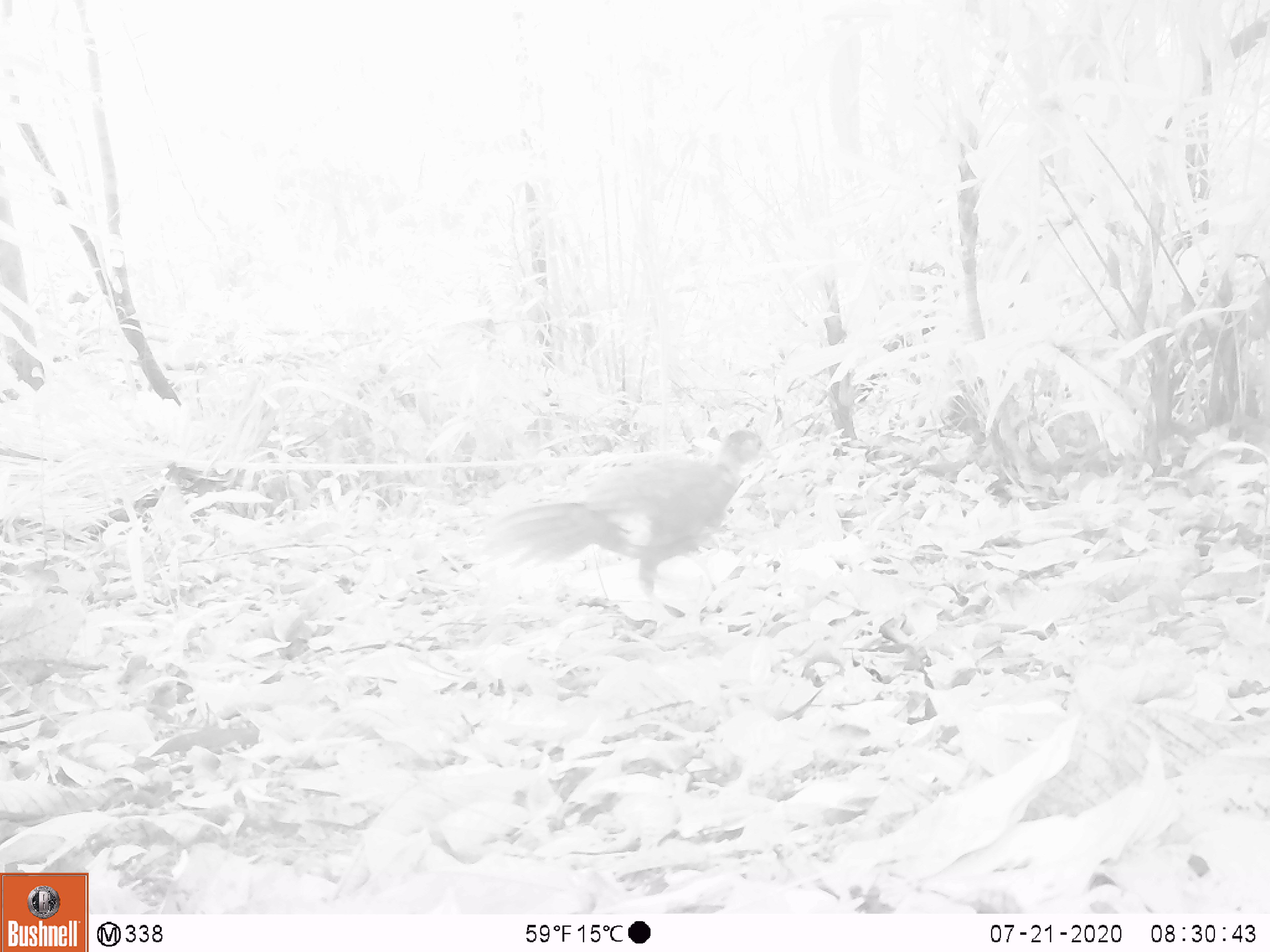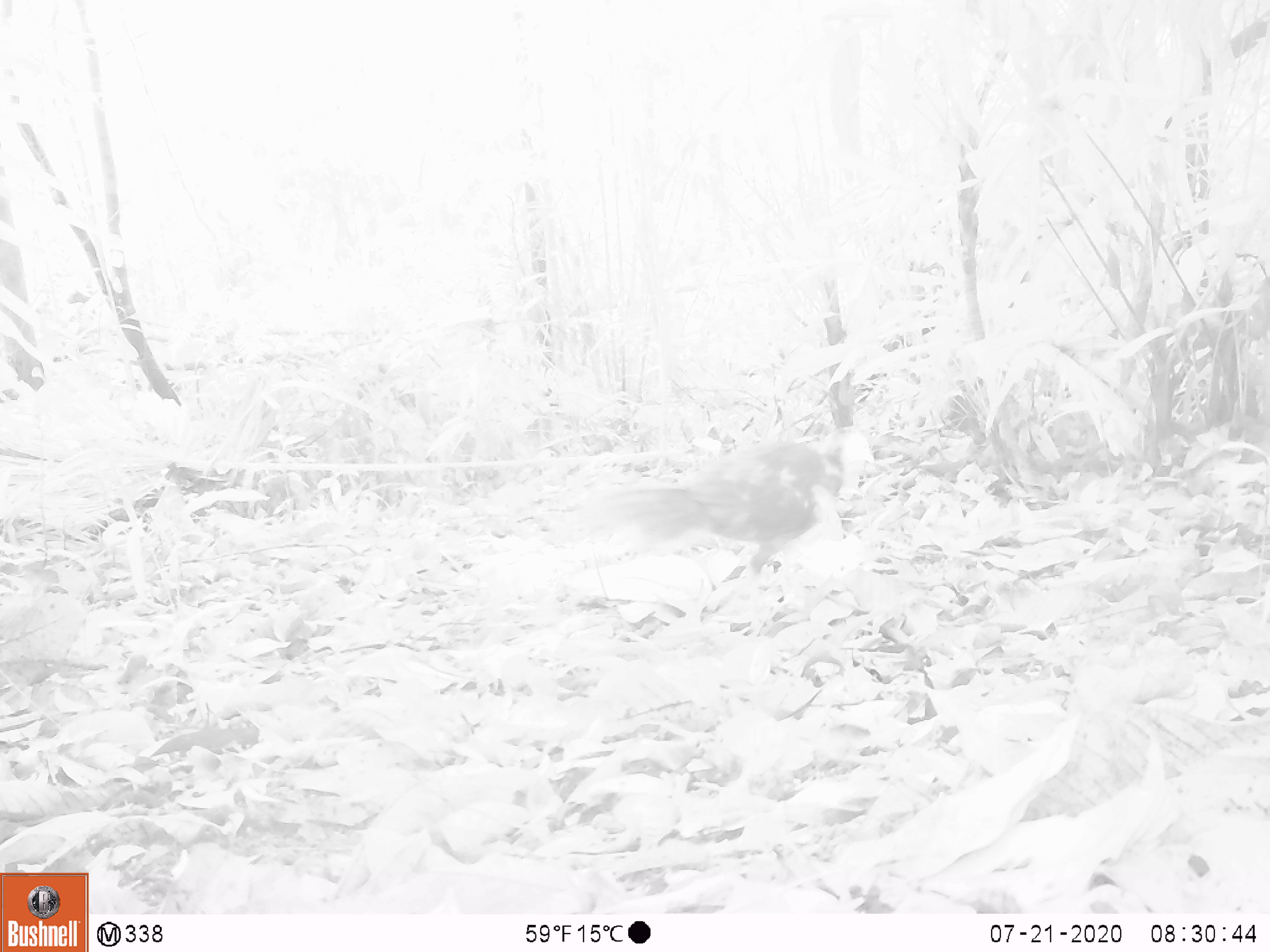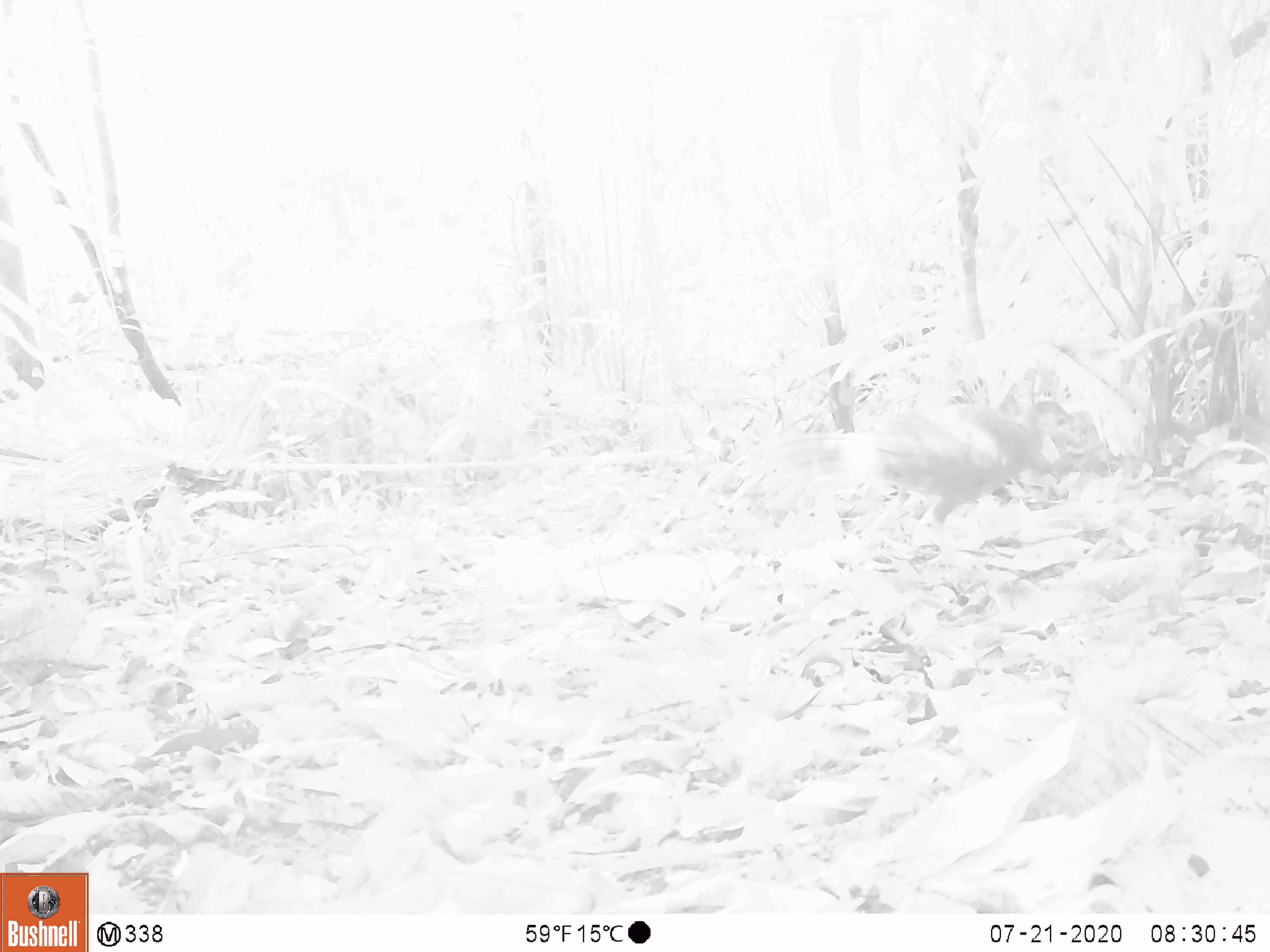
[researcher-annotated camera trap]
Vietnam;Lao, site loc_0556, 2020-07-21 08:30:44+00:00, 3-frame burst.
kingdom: Animalia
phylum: Chordata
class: Aves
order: Galliformes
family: Phasianidae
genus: Lophura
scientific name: Lophura nycthemera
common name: silver pheasant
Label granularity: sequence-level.